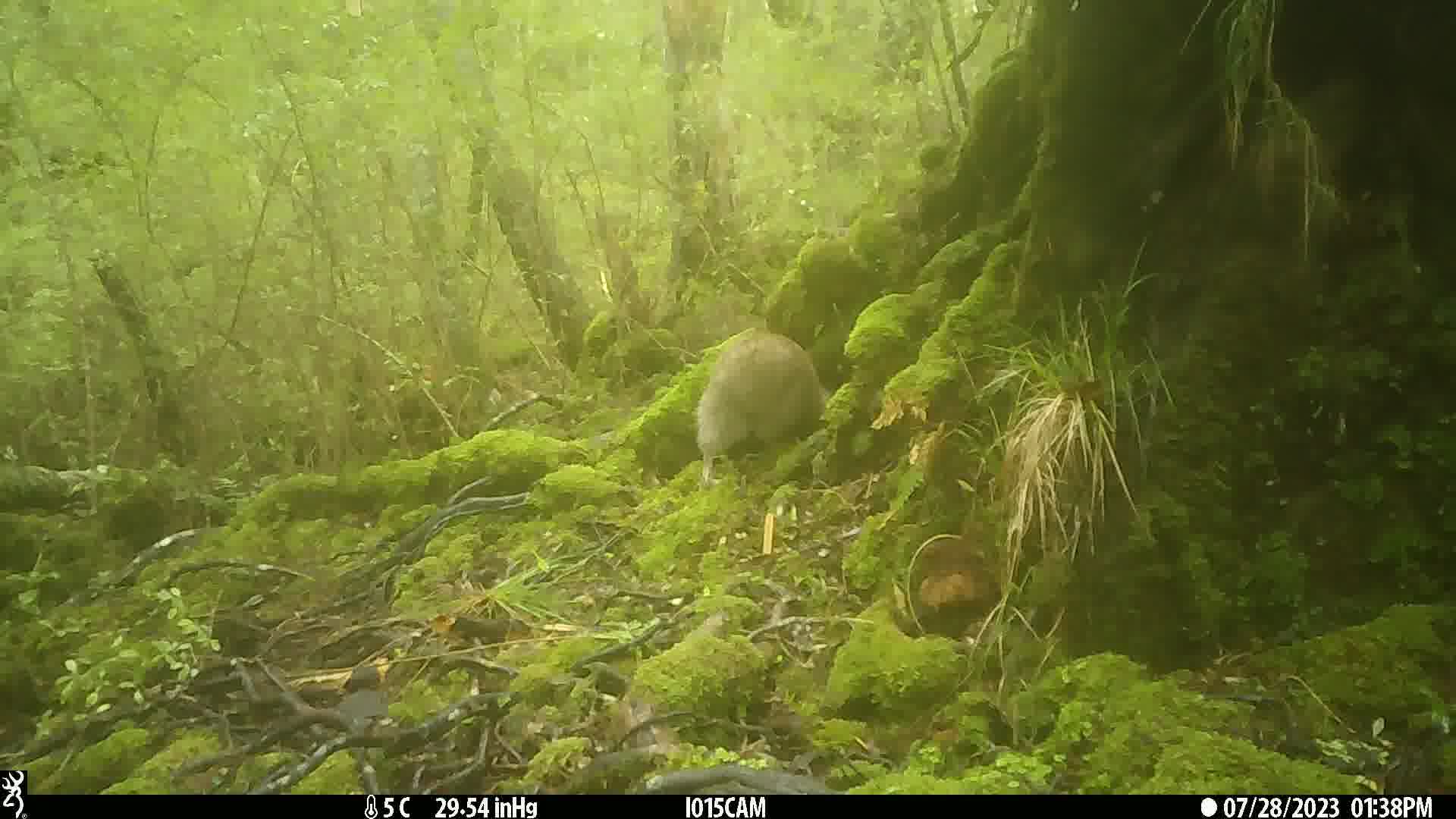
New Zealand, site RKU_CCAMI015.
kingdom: Animalia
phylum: Chordata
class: Aves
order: Apterygiformes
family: Apterygidae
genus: Apteryx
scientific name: Apteryx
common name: kiwi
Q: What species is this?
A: Kiwi (Apteryx).